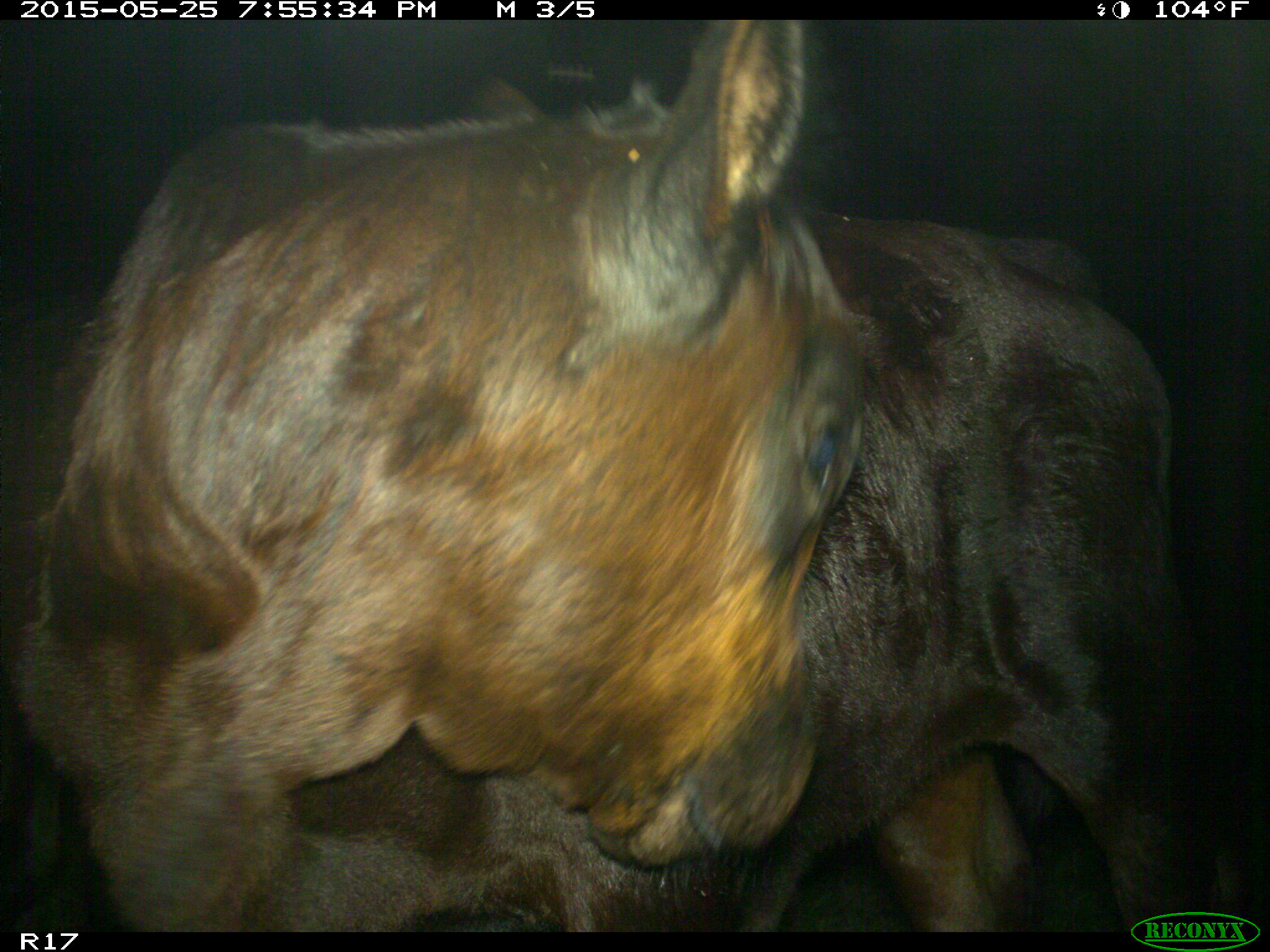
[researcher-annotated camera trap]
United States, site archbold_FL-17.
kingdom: Animalia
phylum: Chordata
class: Mammalia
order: Artiodactyla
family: Bovidae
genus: Bos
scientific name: Bos taurus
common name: domestic cow